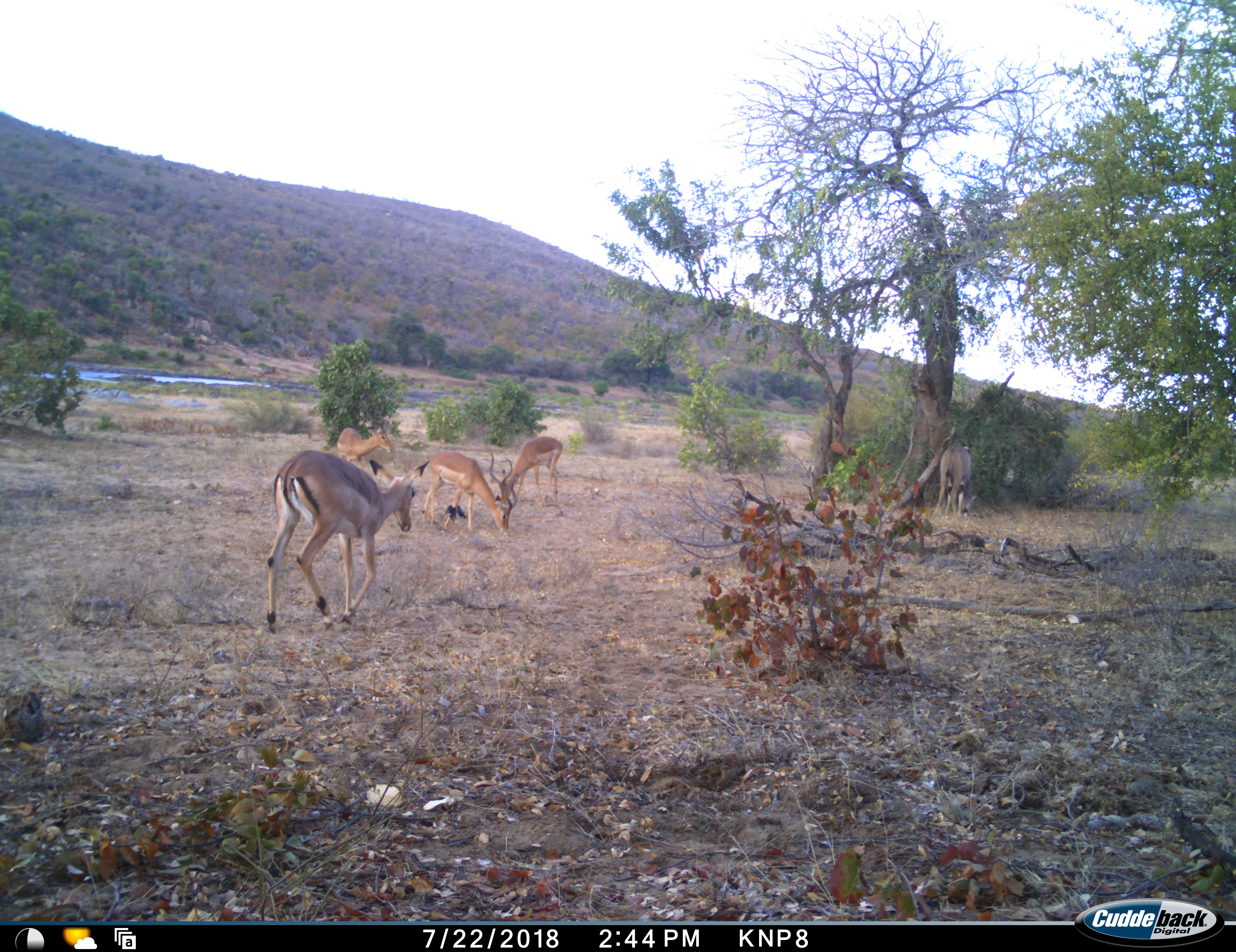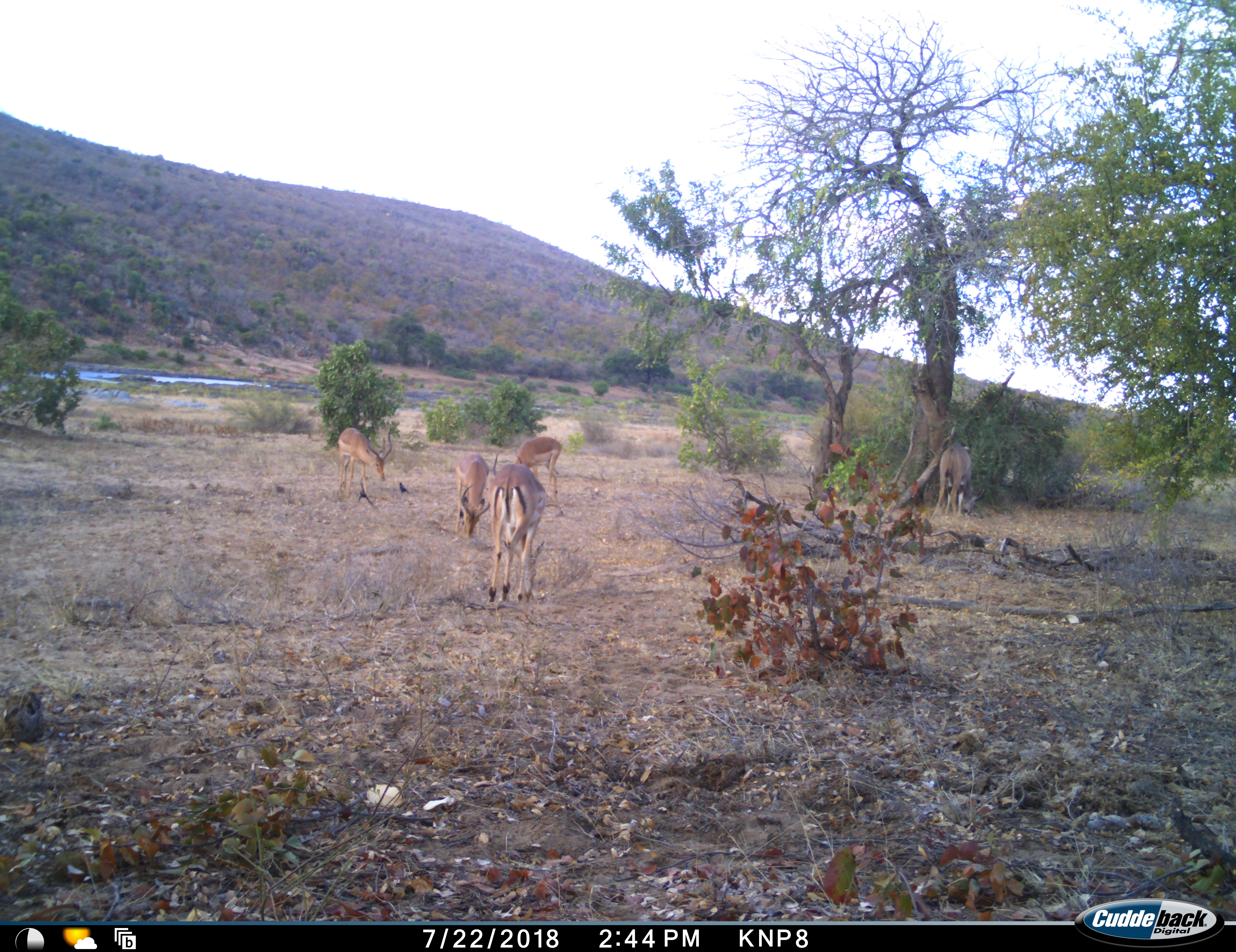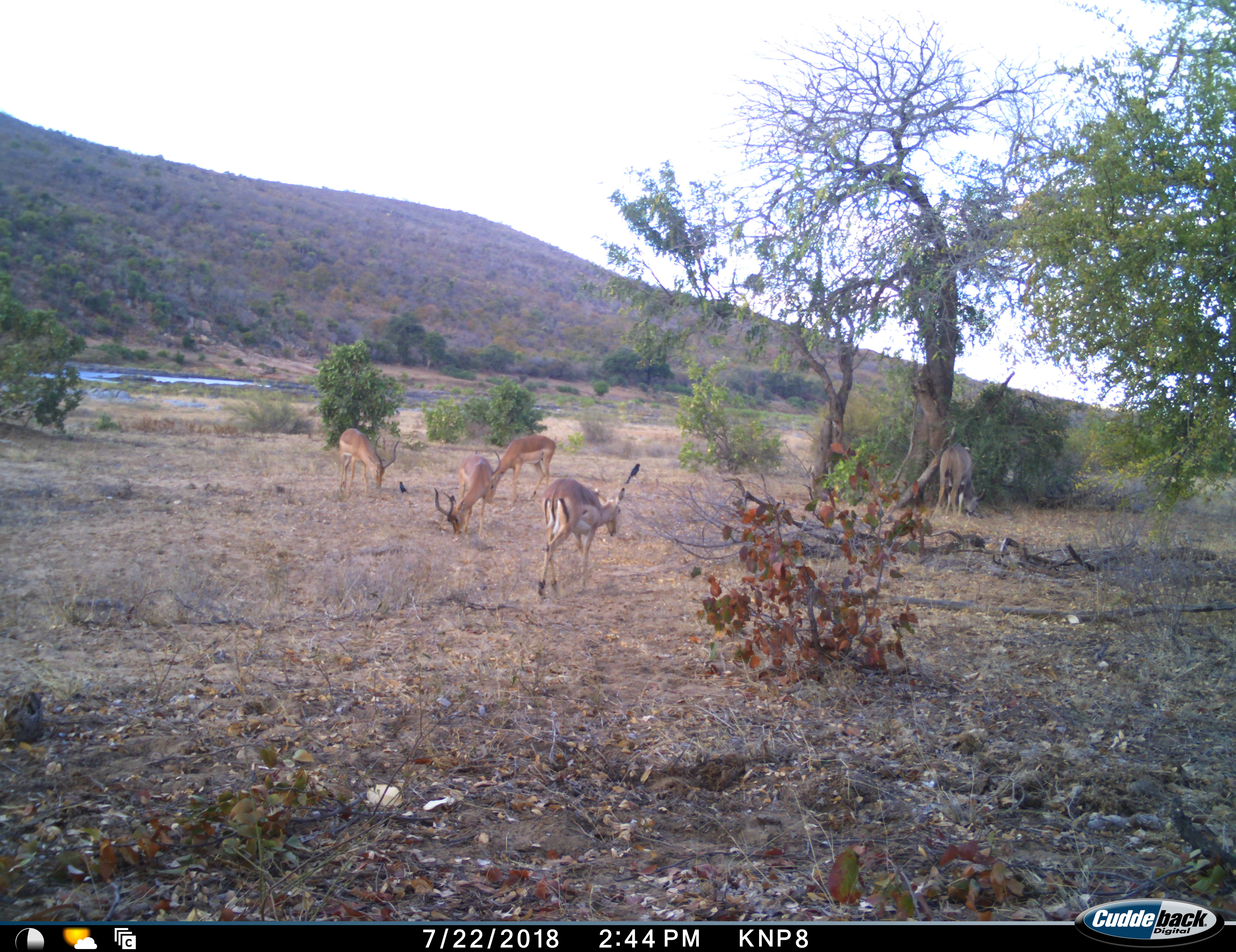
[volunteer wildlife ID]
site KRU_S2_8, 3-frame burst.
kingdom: Animalia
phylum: Chordata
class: Mammalia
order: Artiodactyla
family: Bovidae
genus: Aepyceros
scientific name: Aepyceros melampus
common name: impala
Impala (Aepyceros melampus), count 5. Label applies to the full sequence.